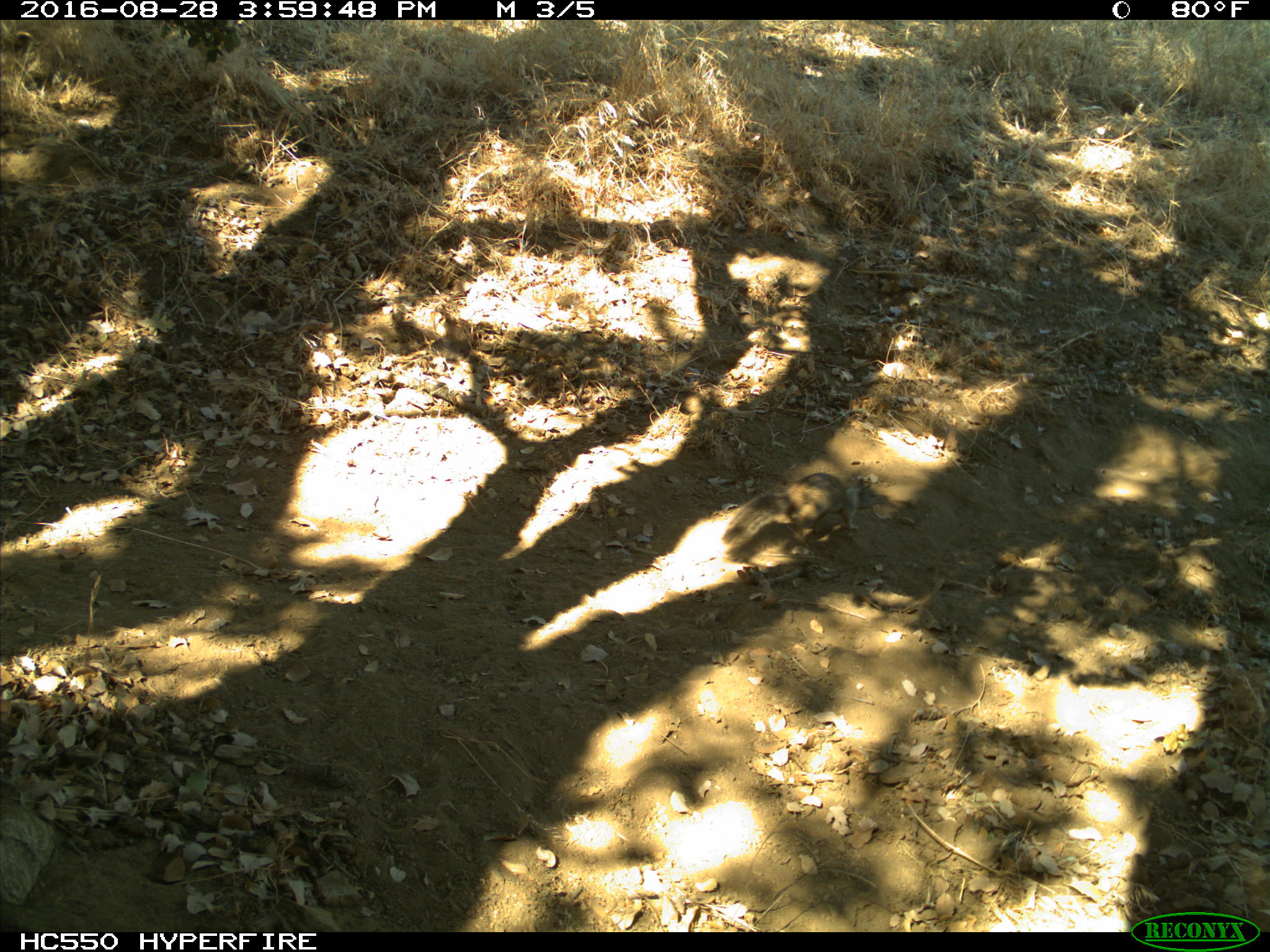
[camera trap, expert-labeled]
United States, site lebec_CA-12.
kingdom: Animalia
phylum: Chordata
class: Mammalia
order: Rodentia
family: Sciuridae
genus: Otospermophilus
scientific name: Otospermophilus beecheyi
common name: california ground squirrel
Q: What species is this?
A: Otospermophilus beecheyi (california ground squirrel).